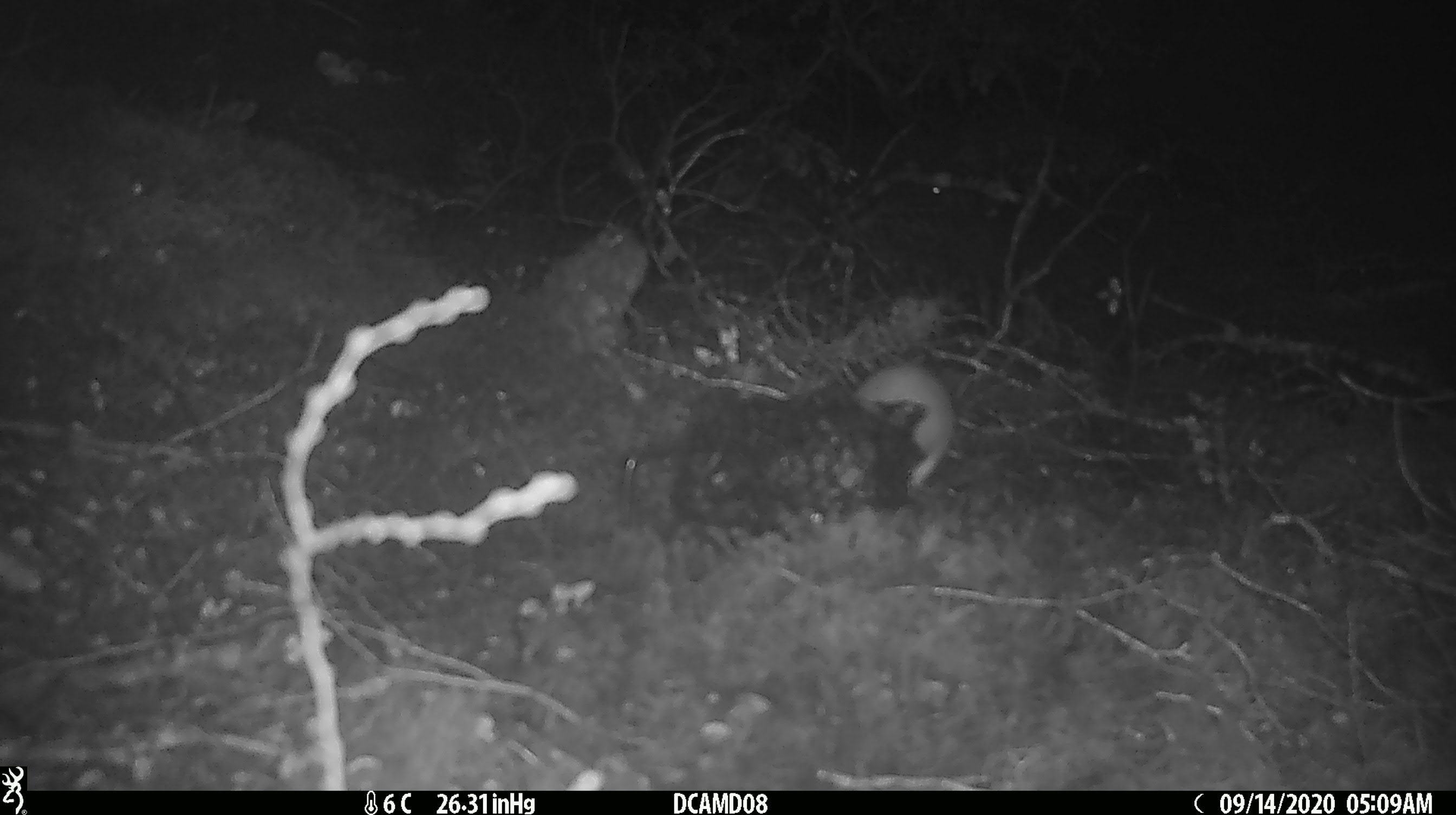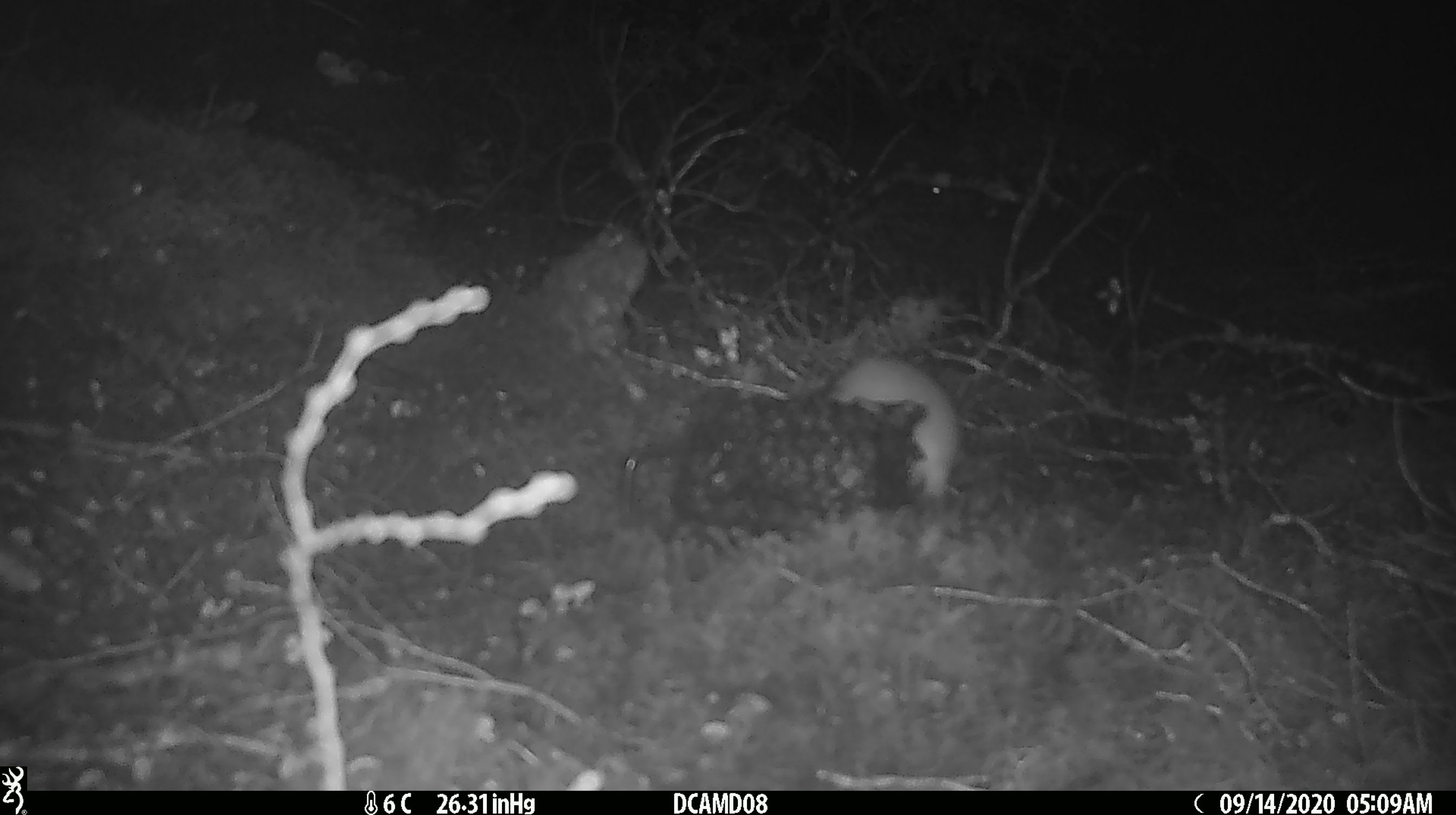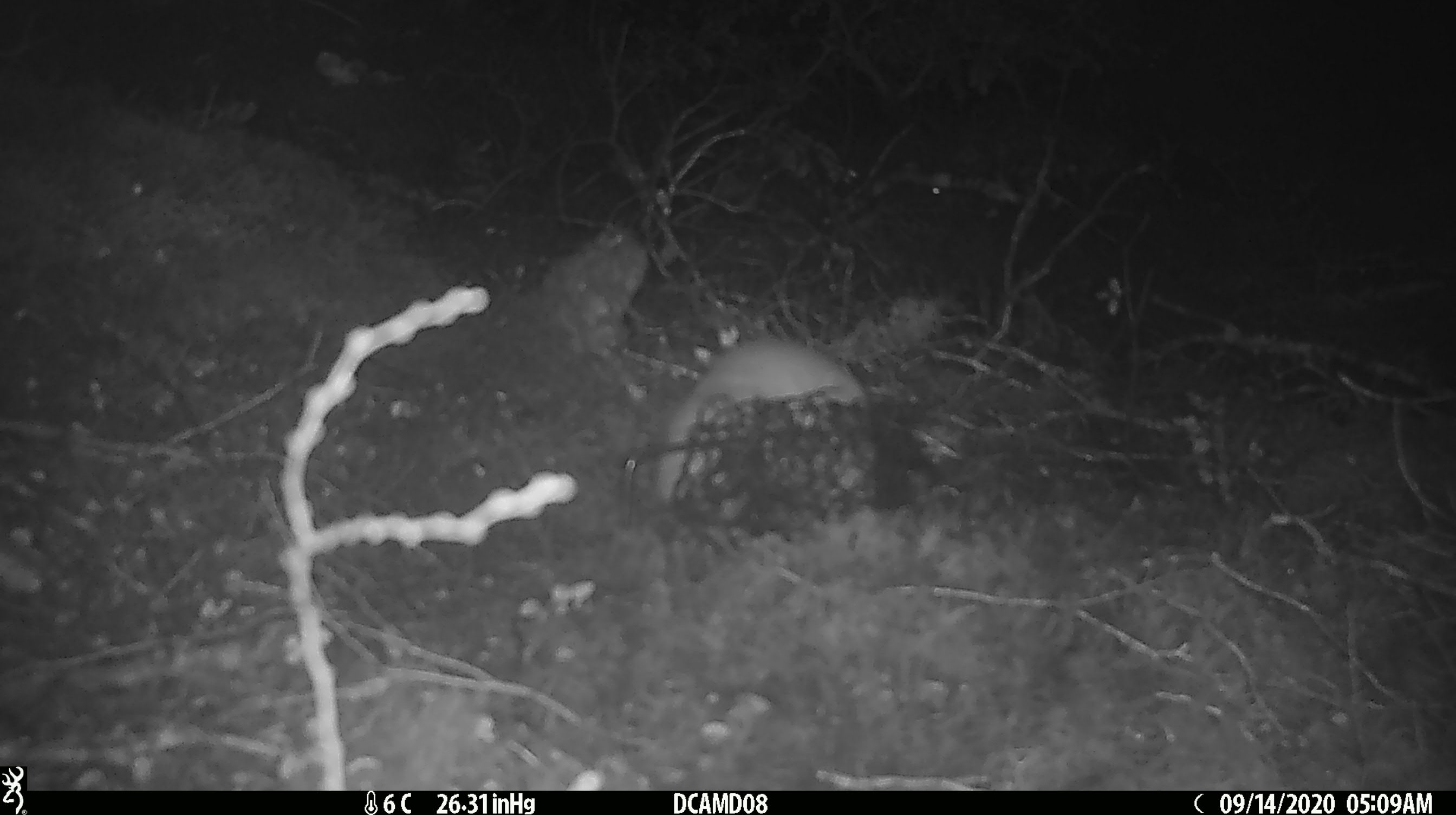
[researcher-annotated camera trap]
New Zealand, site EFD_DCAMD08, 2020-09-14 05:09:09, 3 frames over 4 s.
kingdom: Animalia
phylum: Chordata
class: Mammalia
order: Carnivora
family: Mustelidae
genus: Mustela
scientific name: Mustela erminea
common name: stoat